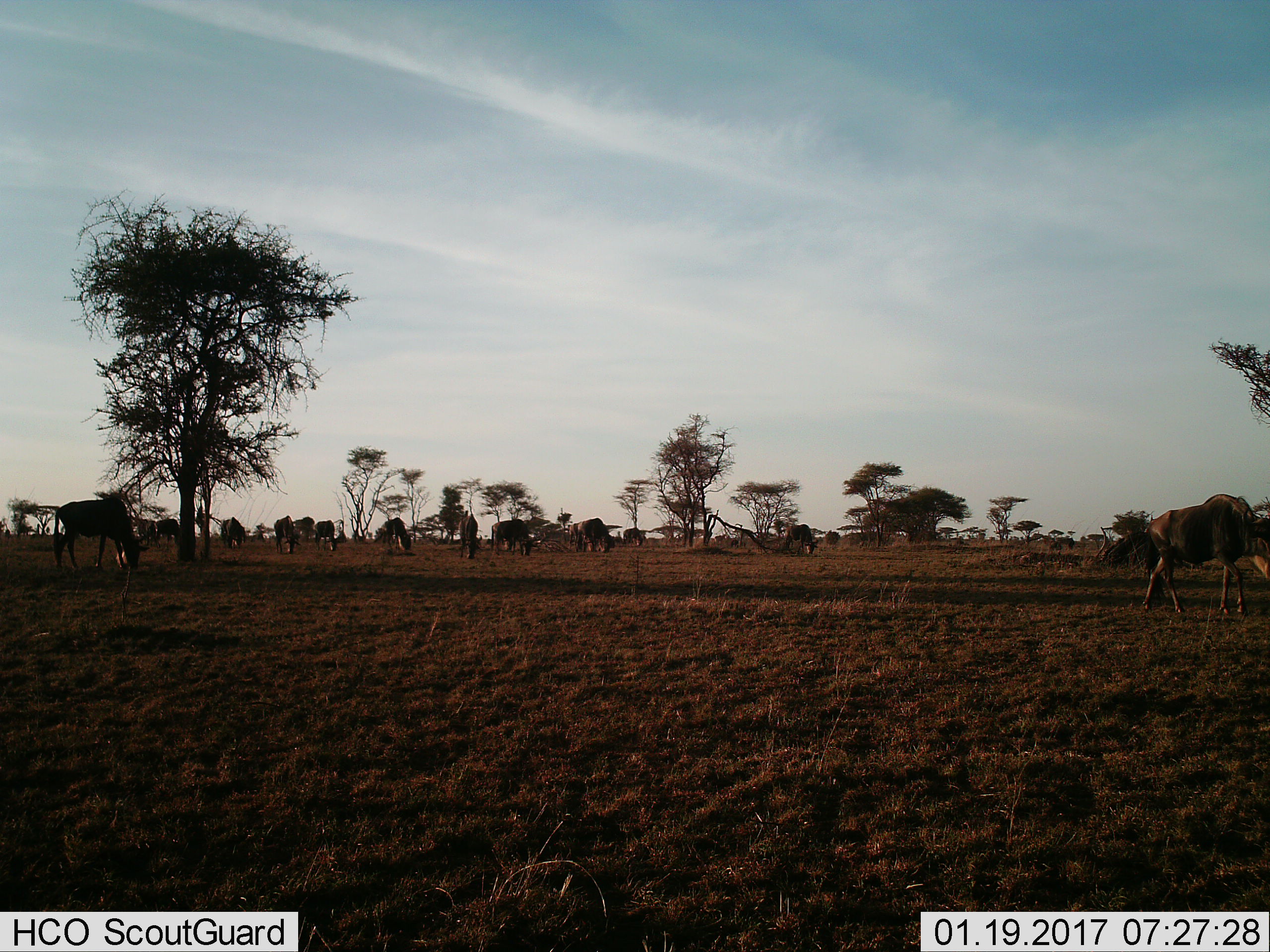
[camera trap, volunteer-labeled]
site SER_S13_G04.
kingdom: Animalia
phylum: Chordata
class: Mammalia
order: Artiodactyla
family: Bovidae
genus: Connochaetes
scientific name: Connochaetes taurinus taurinus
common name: blue wildebeest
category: wildebeestblue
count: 11-50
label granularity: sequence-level